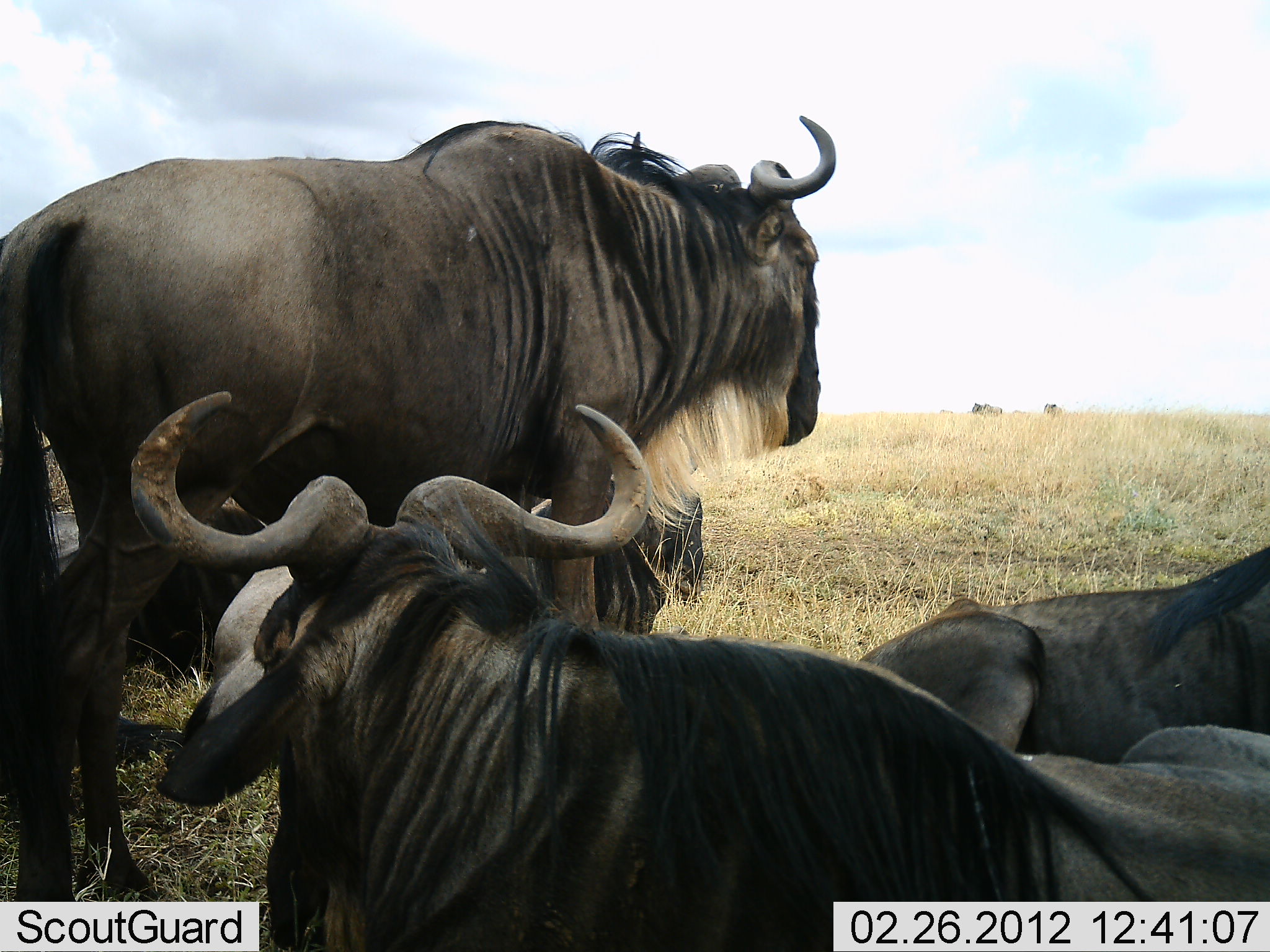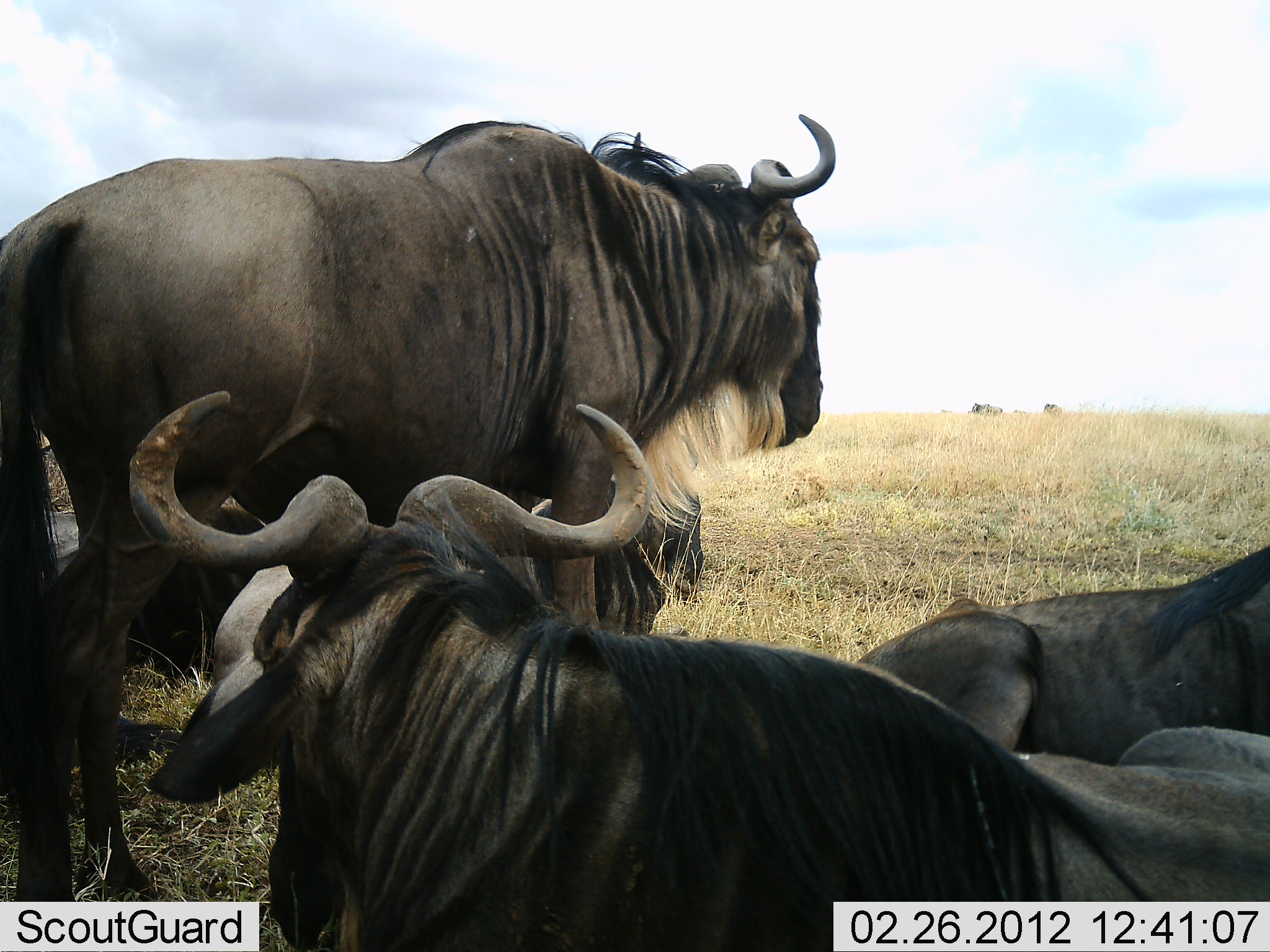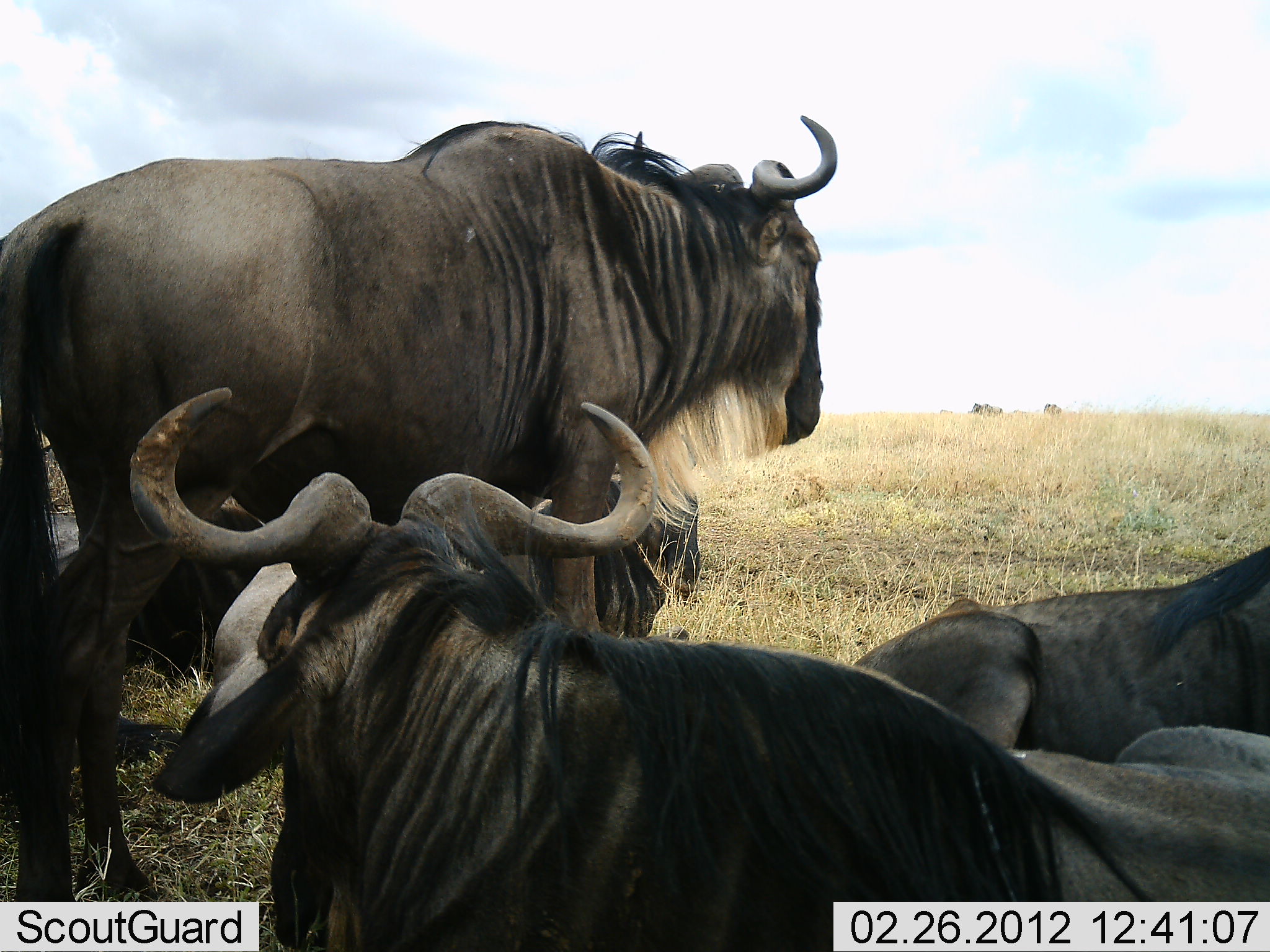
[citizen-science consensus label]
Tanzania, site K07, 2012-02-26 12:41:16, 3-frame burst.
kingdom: Animalia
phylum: Chordata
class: Mammalia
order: Artiodactyla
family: Bovidae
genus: Connochaetes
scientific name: Connochaetes taurinus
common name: blue wildebeest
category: wildebeest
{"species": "wildebeest (blue wildebeest) (Connochaetes taurinus)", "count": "4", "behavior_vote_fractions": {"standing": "71%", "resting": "100%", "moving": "5%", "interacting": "0%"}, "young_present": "0%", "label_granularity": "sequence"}